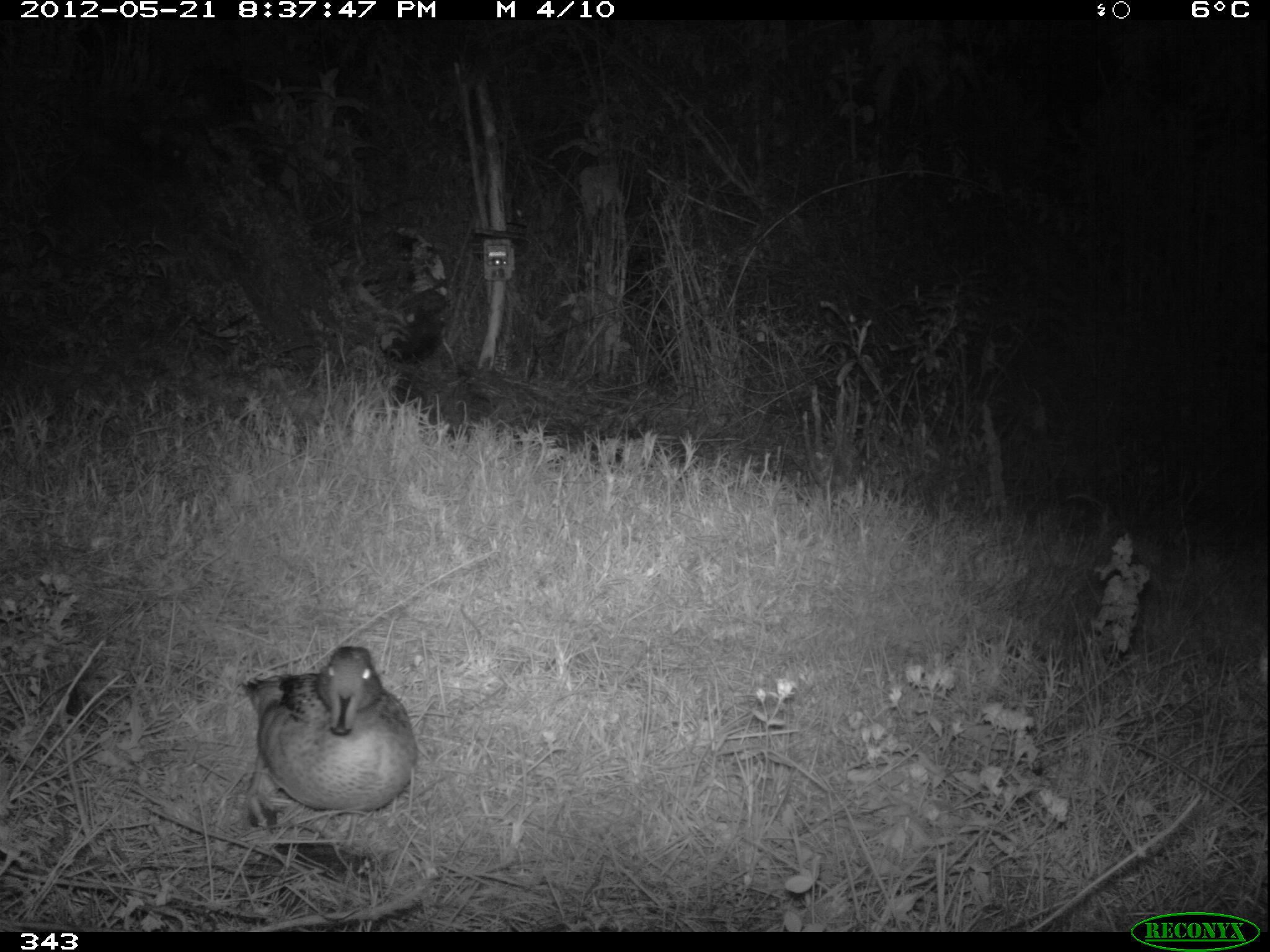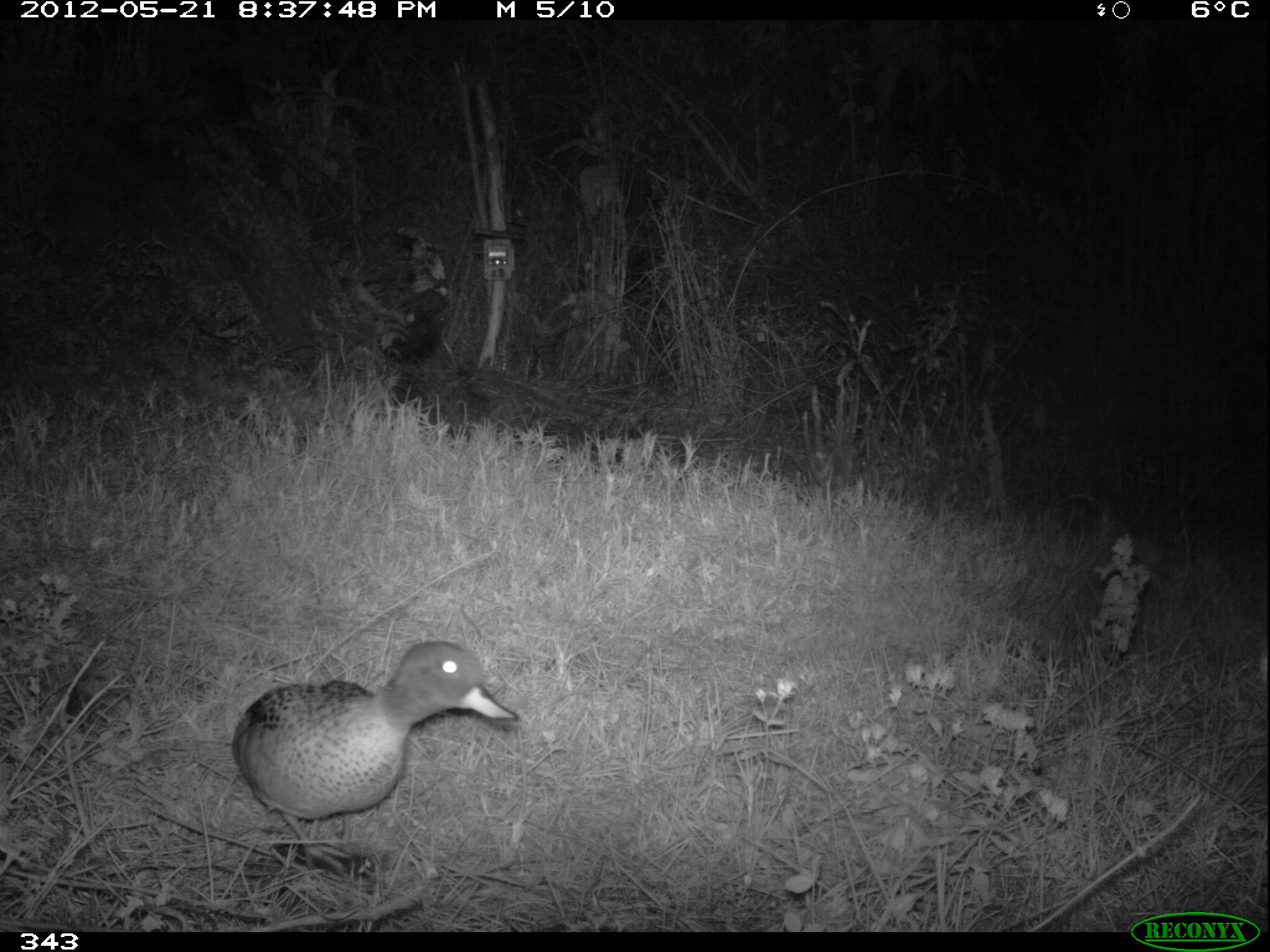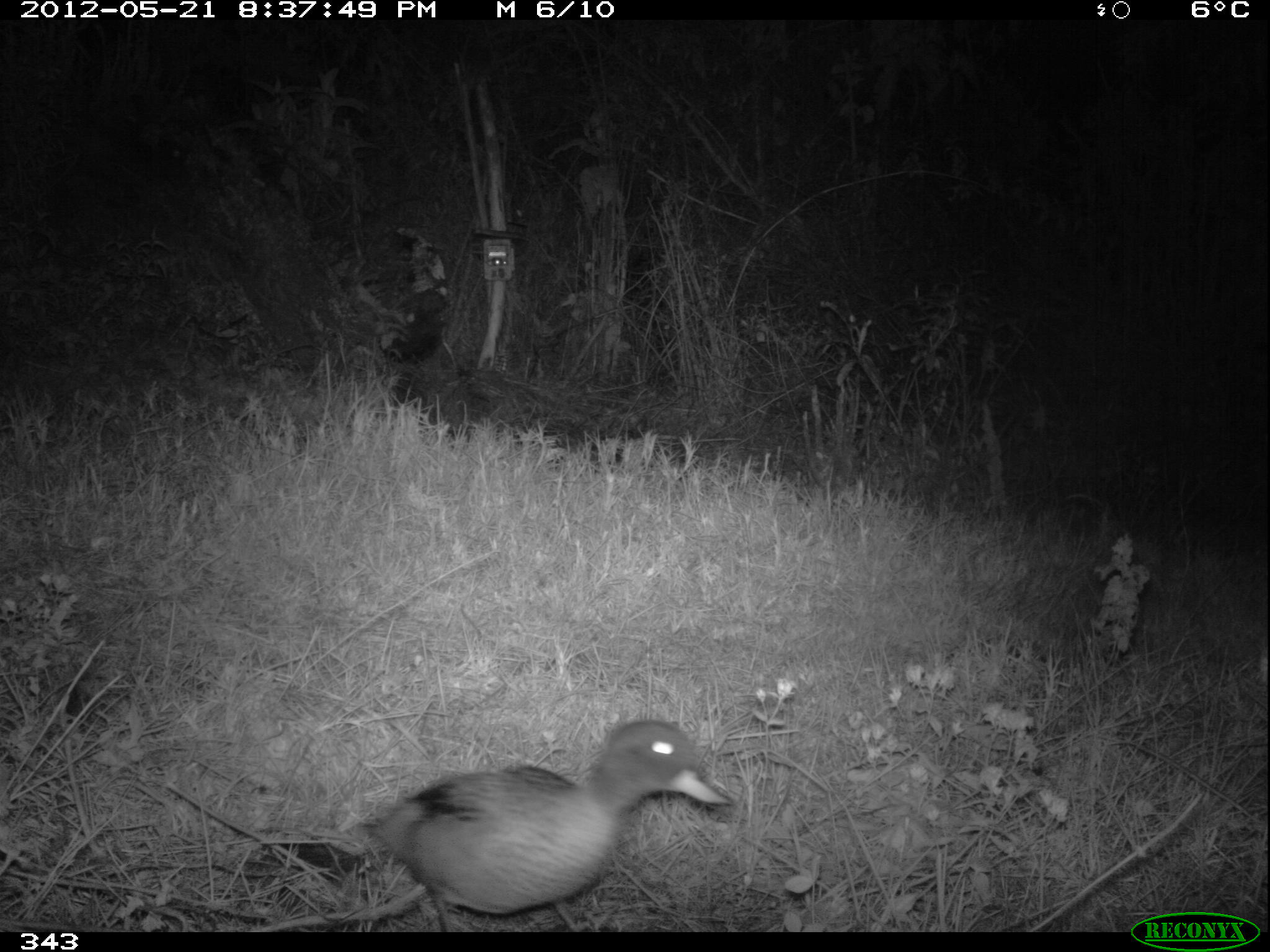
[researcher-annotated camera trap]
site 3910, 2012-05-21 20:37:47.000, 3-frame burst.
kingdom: Animalia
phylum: Chordata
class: Aves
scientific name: Aves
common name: bird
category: unknown bird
Unknown bird (bird) (Aves).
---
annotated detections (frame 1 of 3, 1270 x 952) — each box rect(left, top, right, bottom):
unknown bird: rect(240, 645, 418, 848)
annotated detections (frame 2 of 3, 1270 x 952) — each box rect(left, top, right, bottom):
unknown bird: rect(230, 639, 518, 870)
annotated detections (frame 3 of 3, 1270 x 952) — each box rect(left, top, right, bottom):
unknown bird: rect(362, 718, 734, 932)